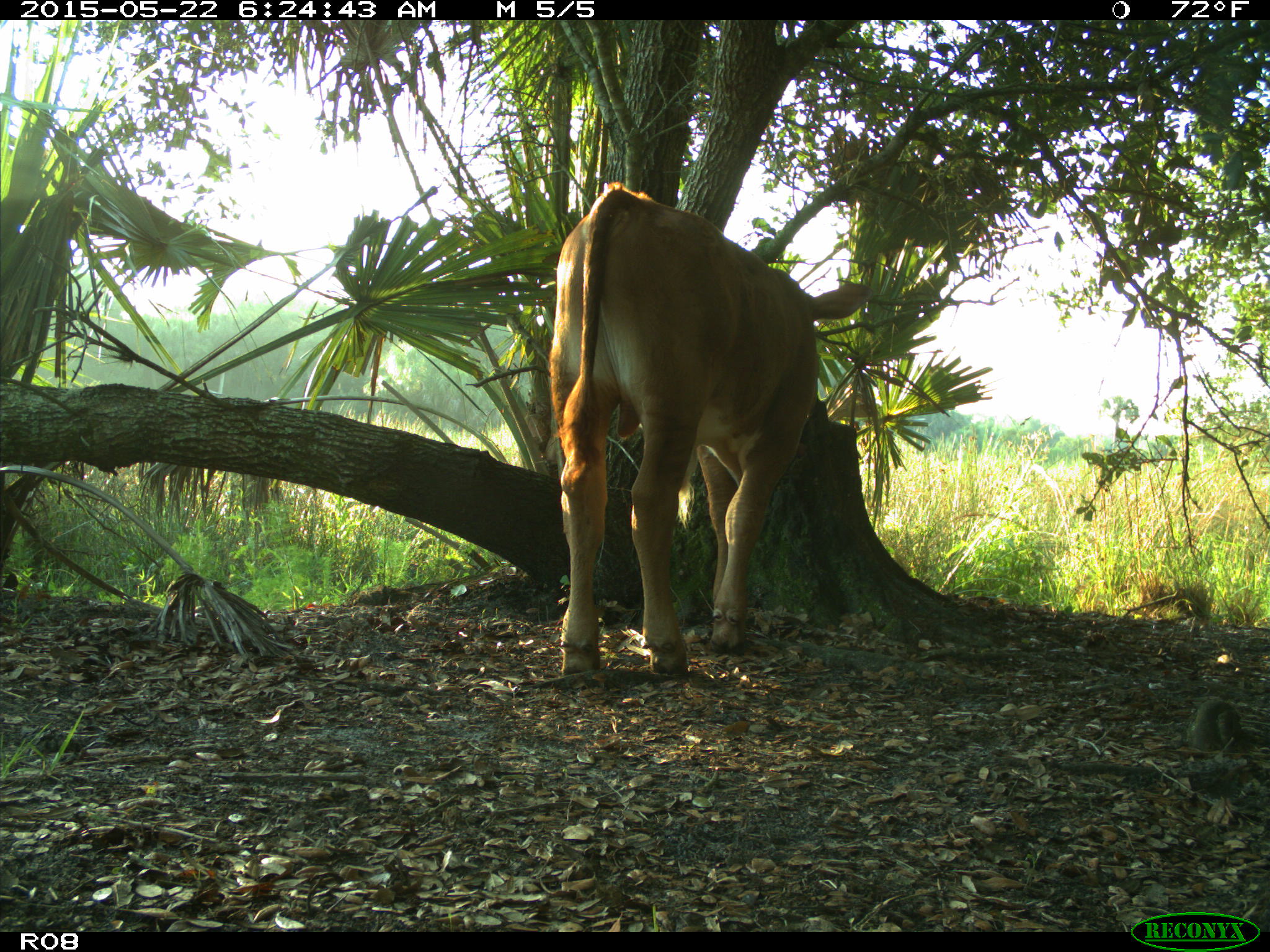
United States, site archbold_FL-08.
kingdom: Animalia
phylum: Chordata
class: Mammalia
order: Artiodactyla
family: Bovidae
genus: Bos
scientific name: Bos taurus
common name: domestic cow